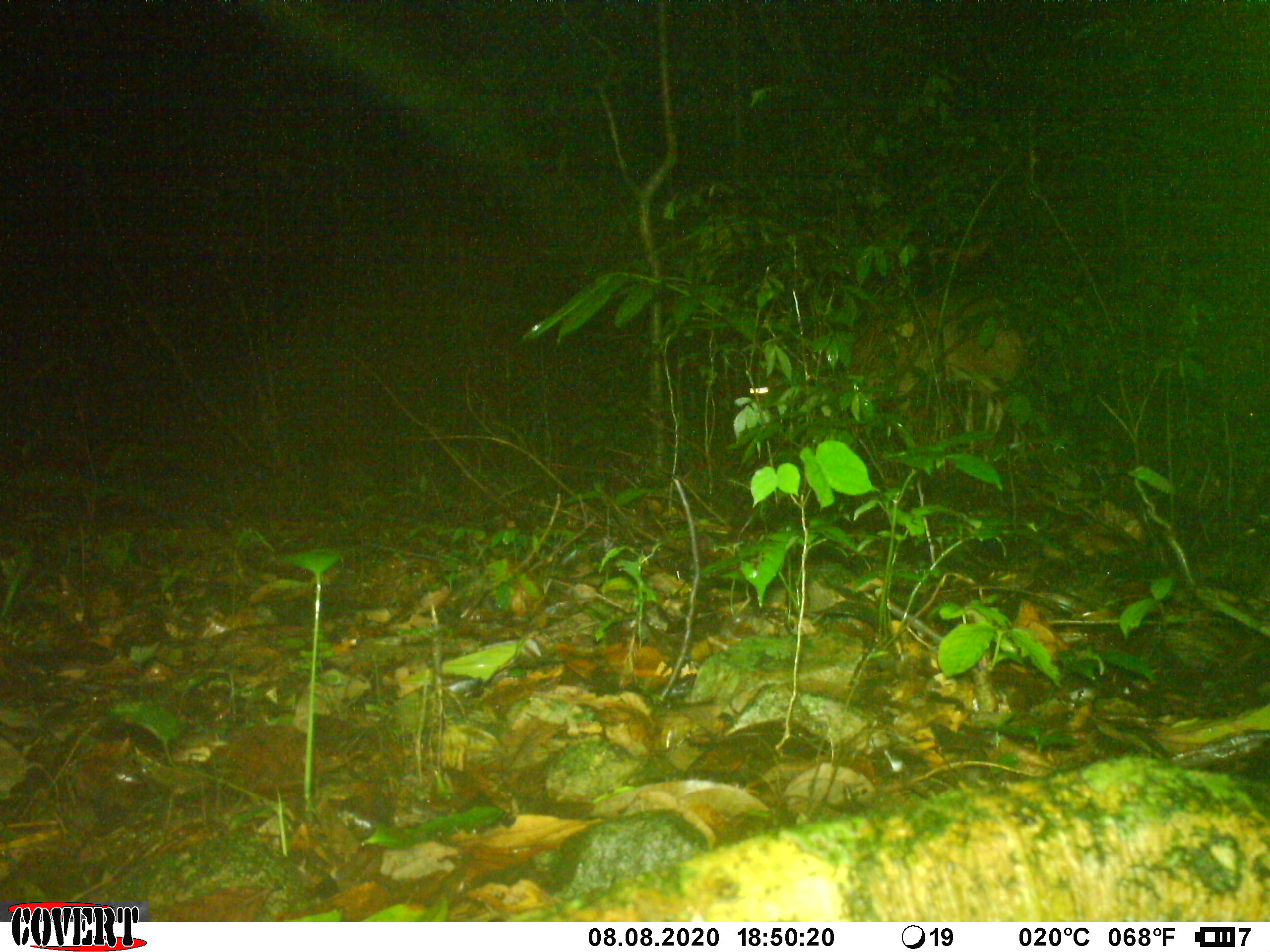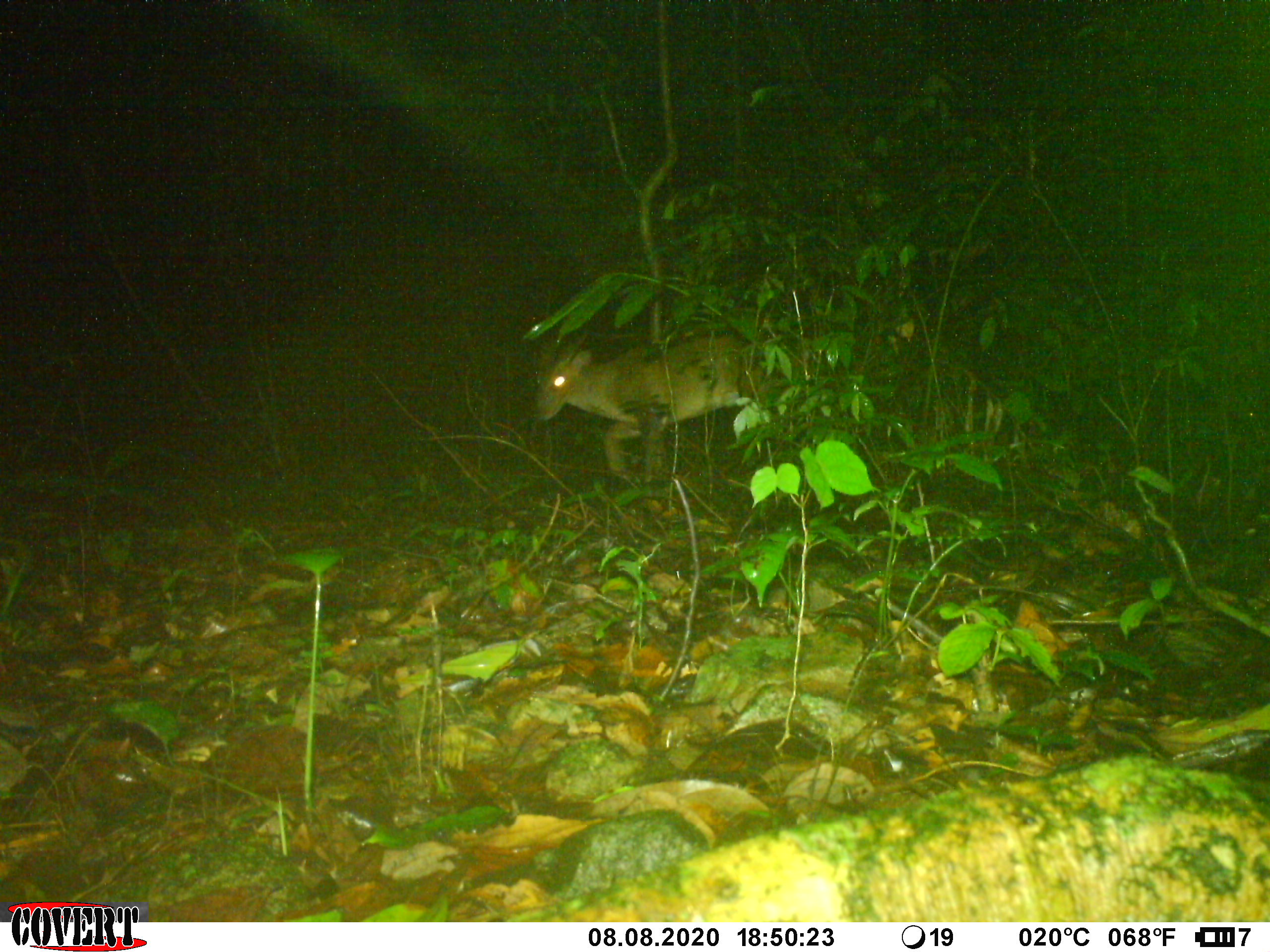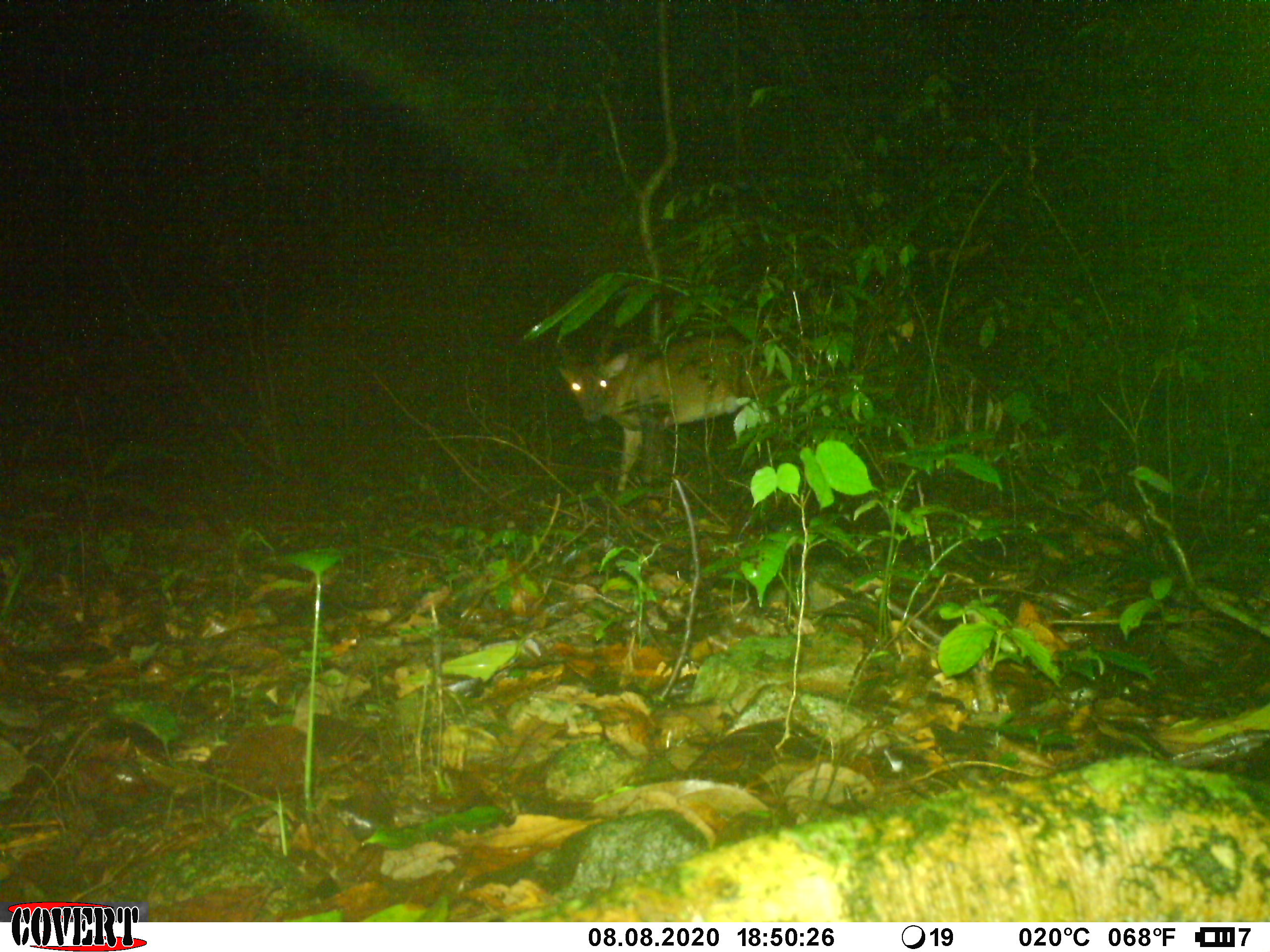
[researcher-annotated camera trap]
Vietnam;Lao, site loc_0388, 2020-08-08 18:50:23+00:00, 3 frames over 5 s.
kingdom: Animalia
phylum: Chordata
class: Mammalia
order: Artiodactyla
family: Cervidae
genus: Muntiacus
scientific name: Muntiacus vuquangensis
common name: large-antlered muntjac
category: large antlered muntjac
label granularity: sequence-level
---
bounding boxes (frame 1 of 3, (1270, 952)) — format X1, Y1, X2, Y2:
large antlered muntjac: 748, 292, 1035, 464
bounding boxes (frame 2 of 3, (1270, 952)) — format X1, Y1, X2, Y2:
large antlered muntjac: 532, 322, 783, 486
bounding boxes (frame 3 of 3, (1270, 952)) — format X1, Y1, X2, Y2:
large antlered muntjac: 557, 330, 780, 498